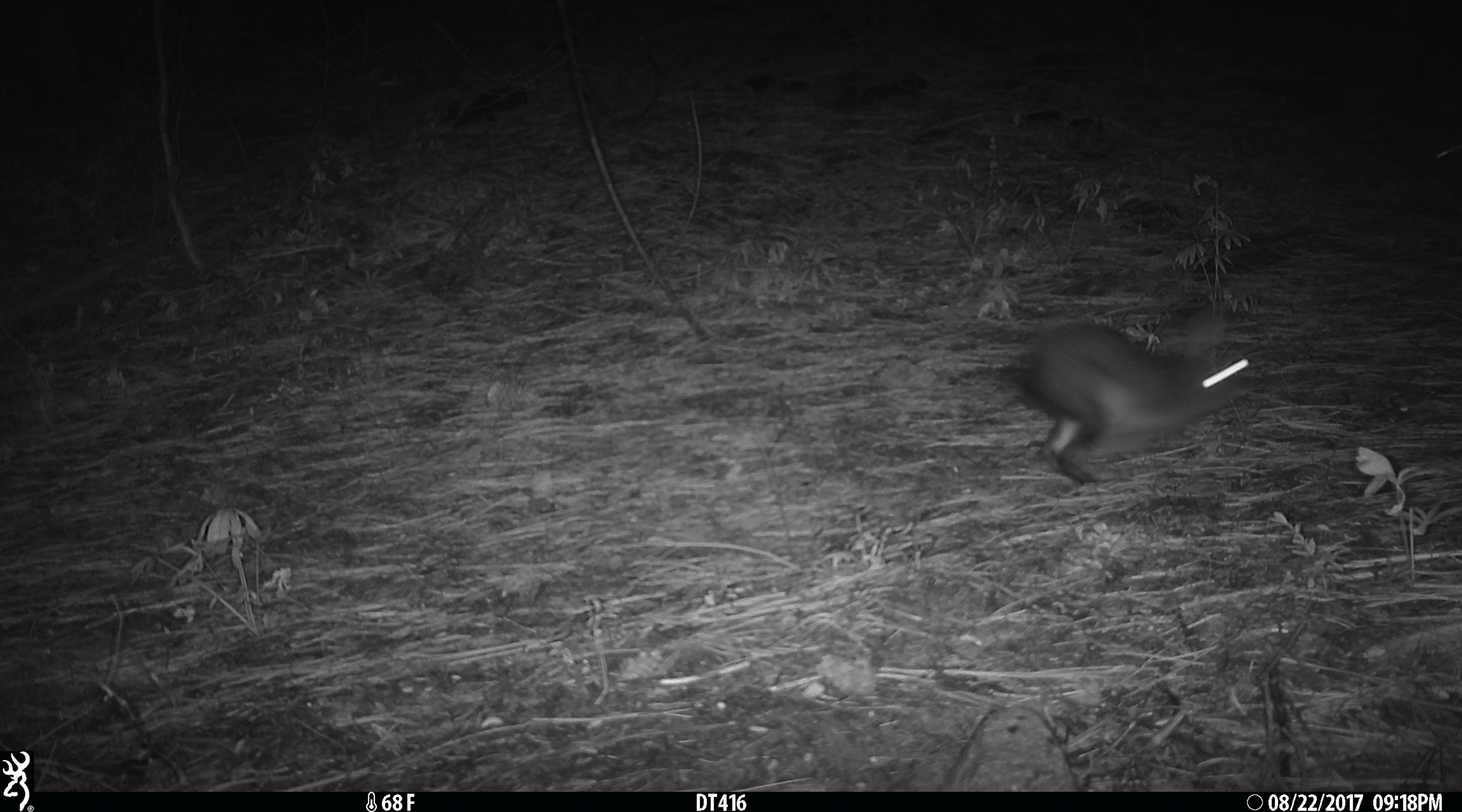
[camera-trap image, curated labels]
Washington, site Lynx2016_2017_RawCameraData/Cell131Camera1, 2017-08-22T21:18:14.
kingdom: Animalia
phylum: Chordata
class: Mammalia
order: Lagomorpha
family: Leporidae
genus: Lepus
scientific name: Lepus americanus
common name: snowshoe hare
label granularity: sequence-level